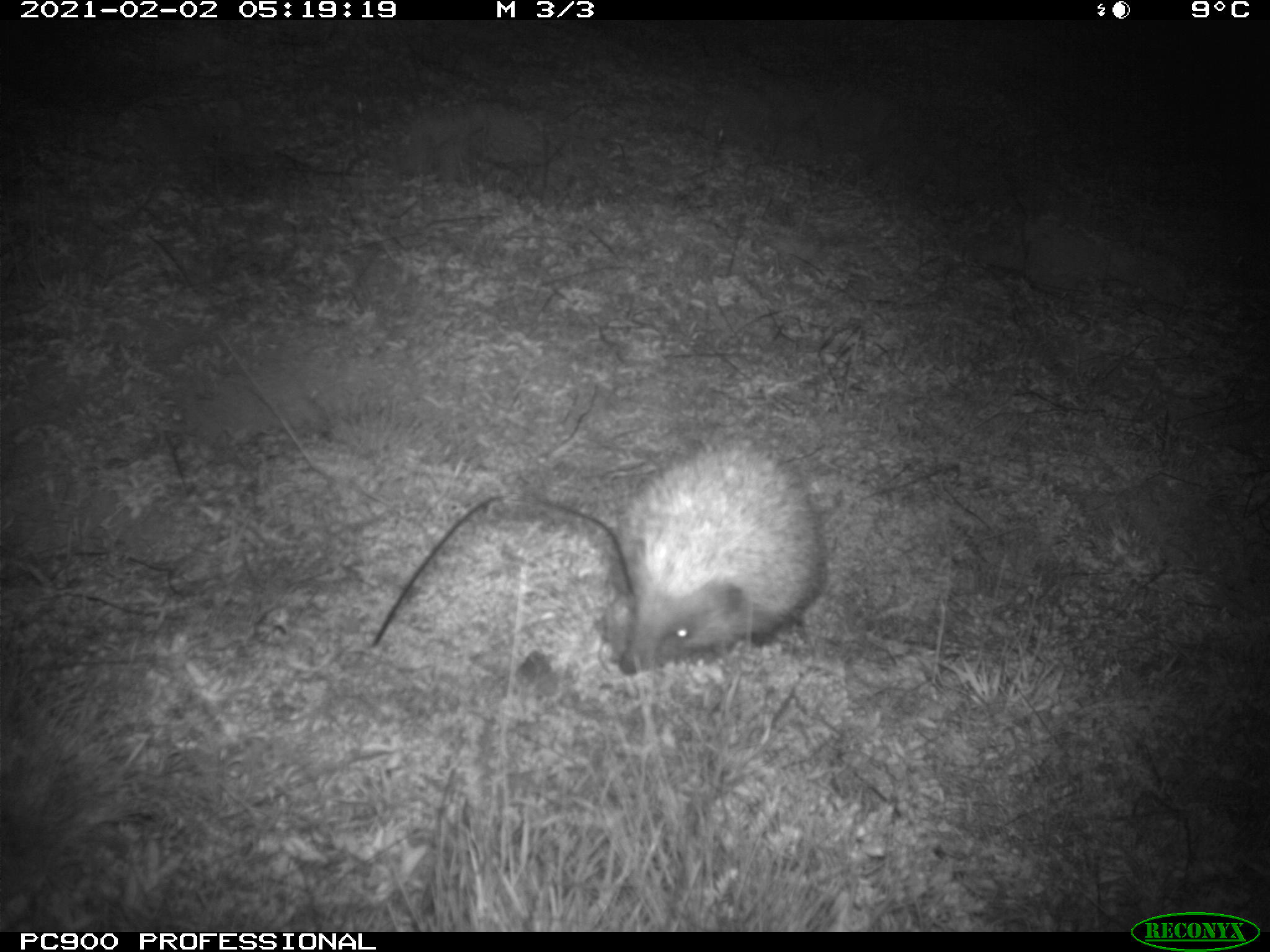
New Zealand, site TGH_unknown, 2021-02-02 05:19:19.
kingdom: Animalia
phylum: Chordata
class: Mammalia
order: Eulipotyphla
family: Erinaceidae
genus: Erinaceus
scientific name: Erinaceus europaeus europaeus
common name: european hedgehog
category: hedgehog